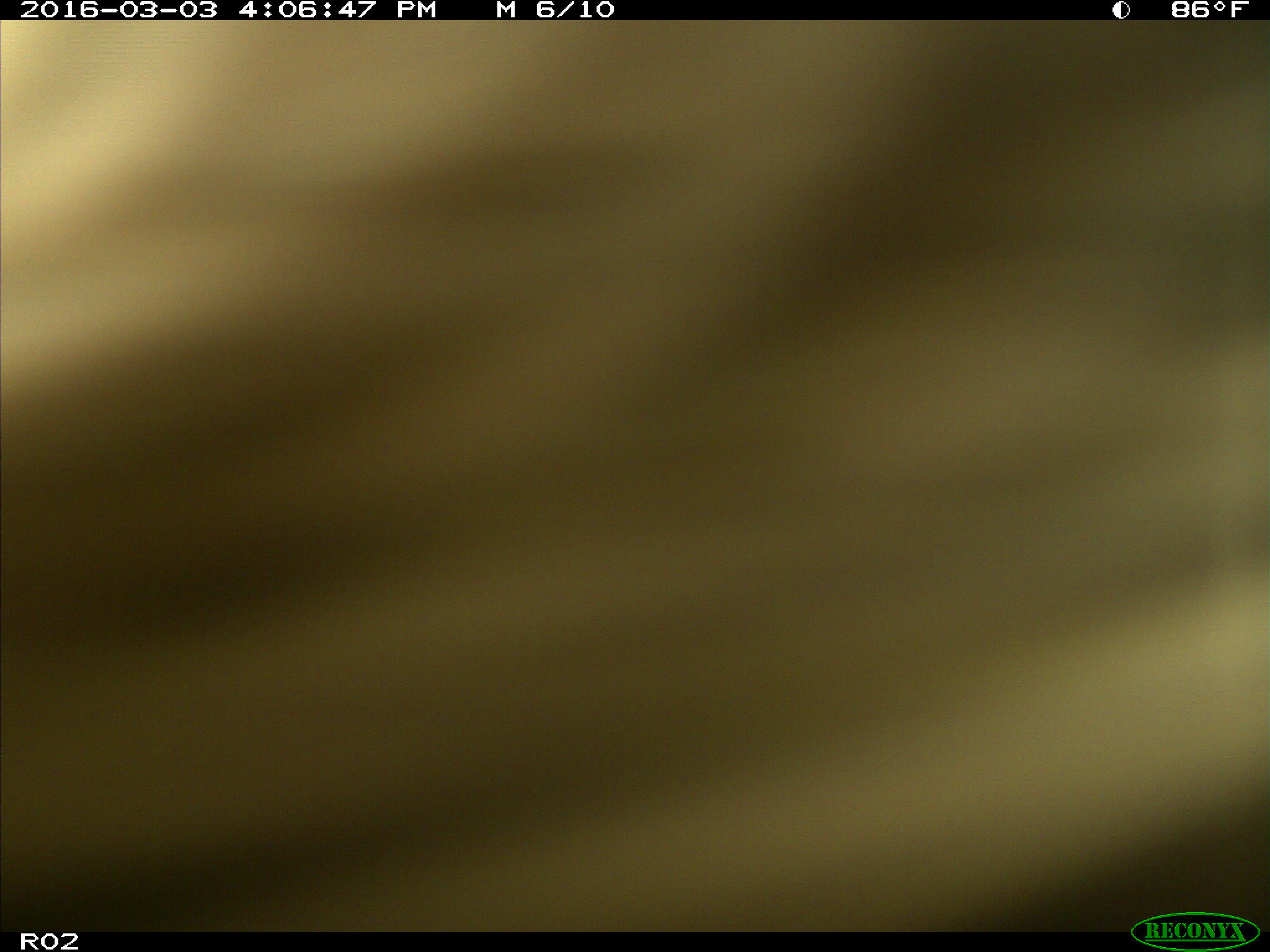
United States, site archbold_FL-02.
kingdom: Animalia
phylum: Chordata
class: Mammalia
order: Artiodactyla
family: Bovidae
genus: Bos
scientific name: Bos taurus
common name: domestic cow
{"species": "Bos taurus (domestic cow)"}